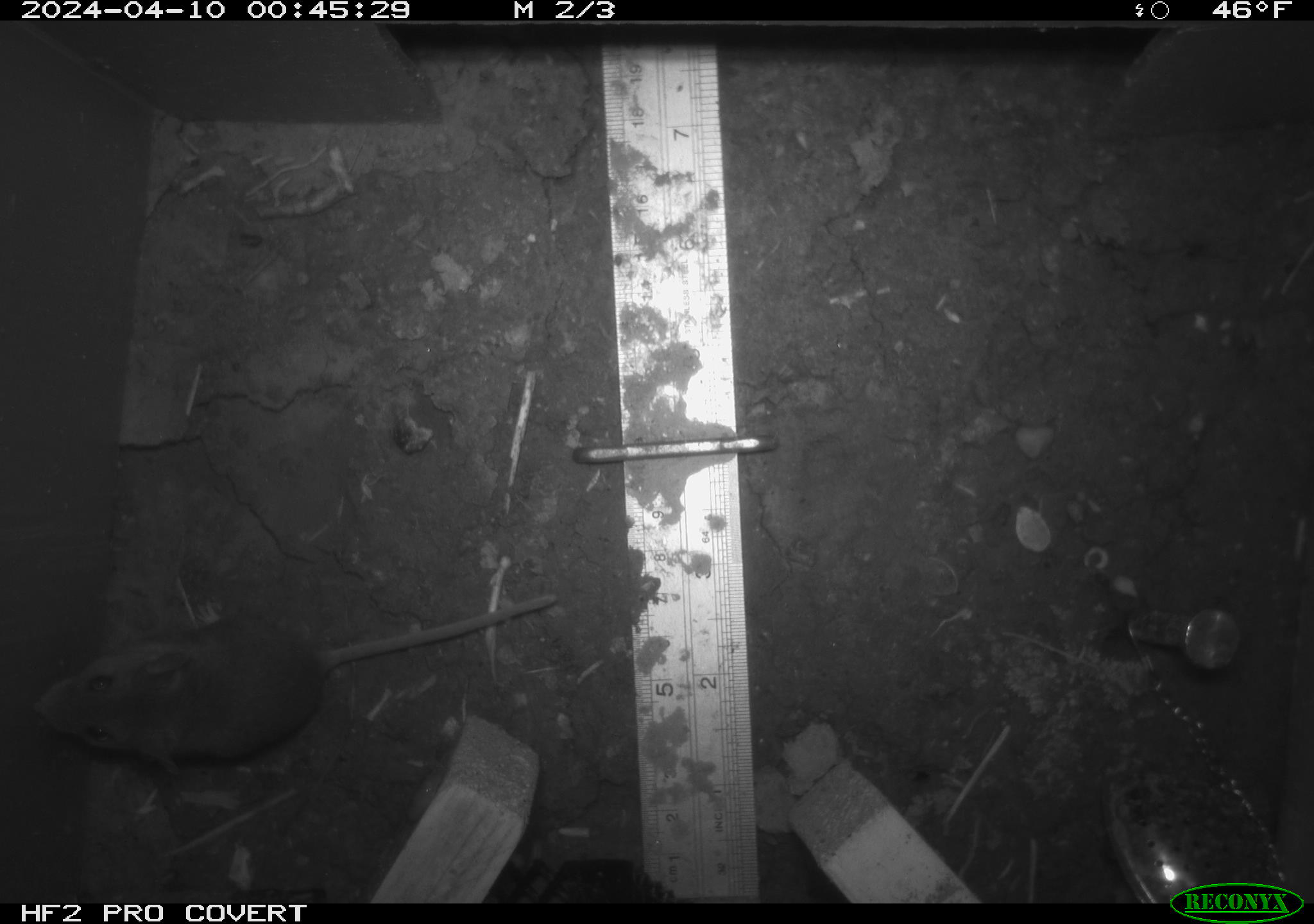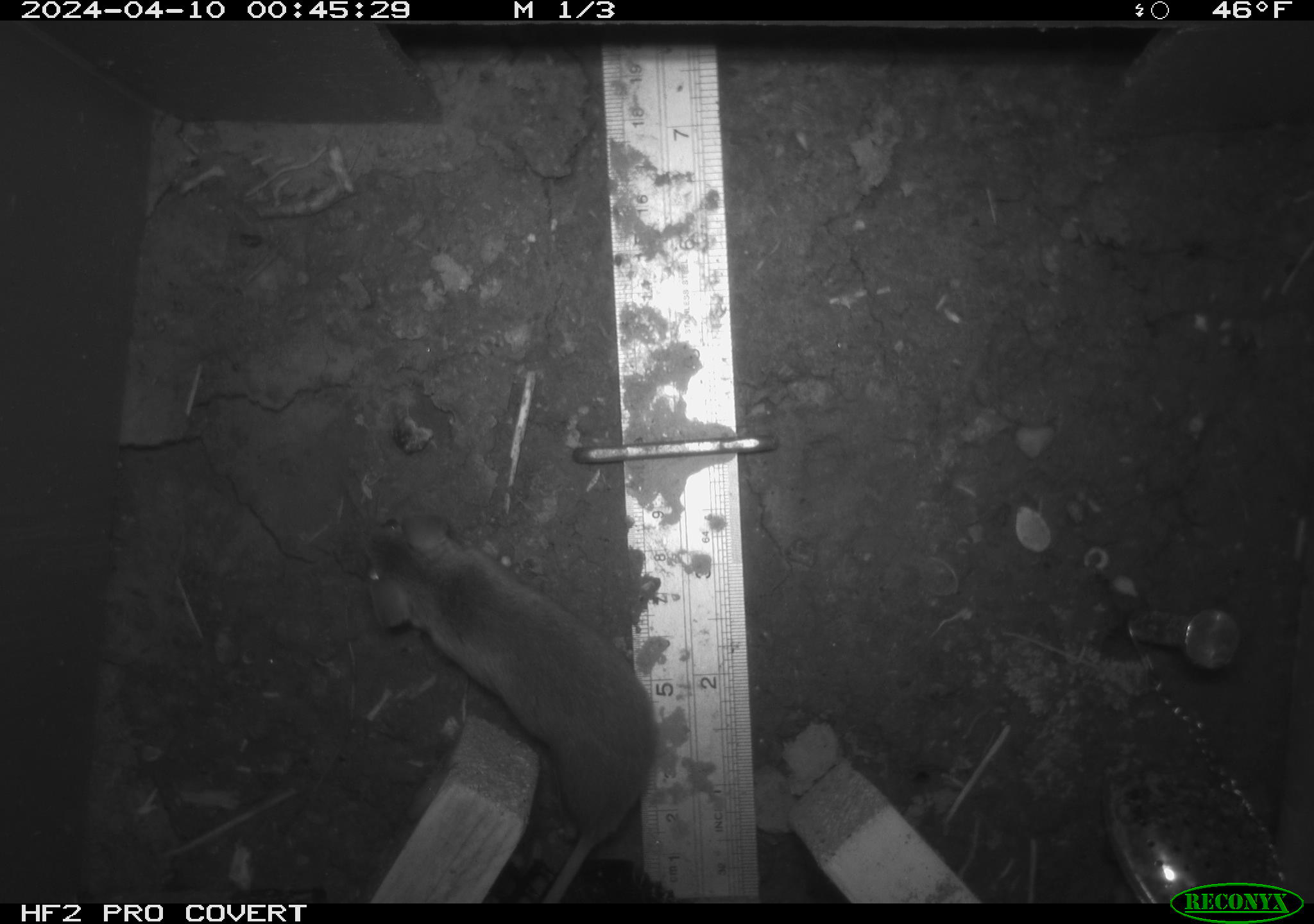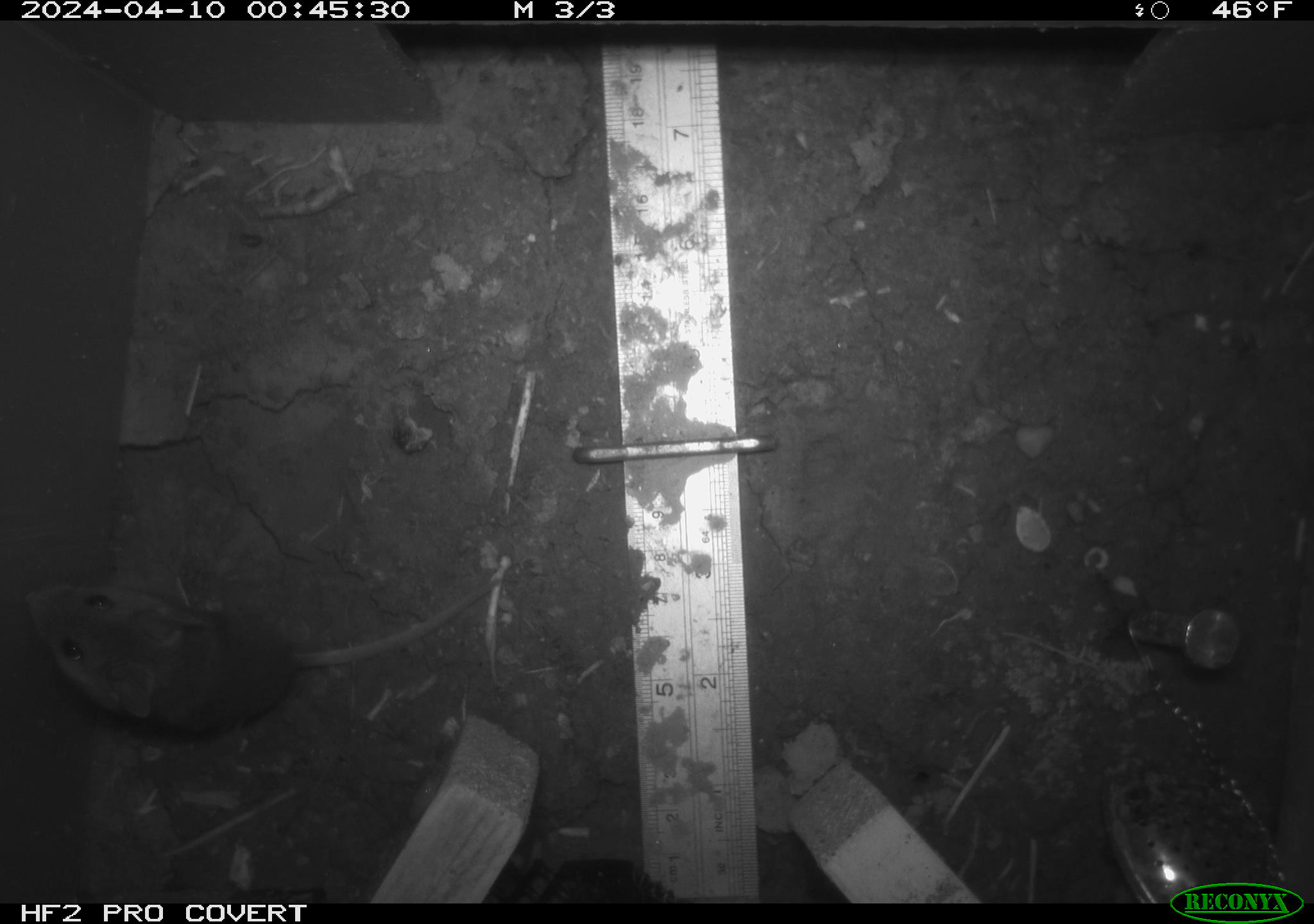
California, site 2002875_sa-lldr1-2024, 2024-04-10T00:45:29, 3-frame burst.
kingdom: Animalia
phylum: Chordata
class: Mammalia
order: Rodentia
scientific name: Rodentia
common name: mouse species